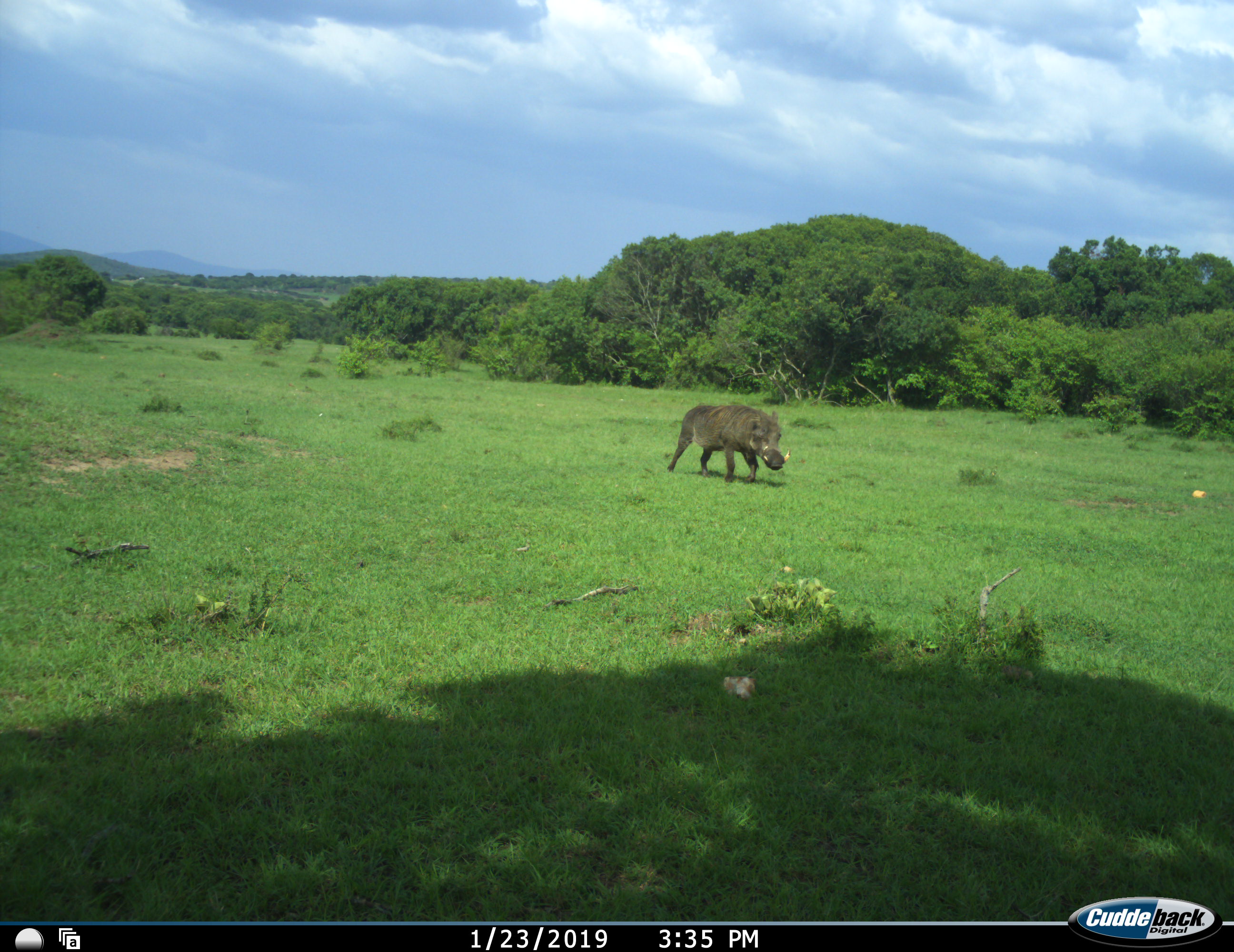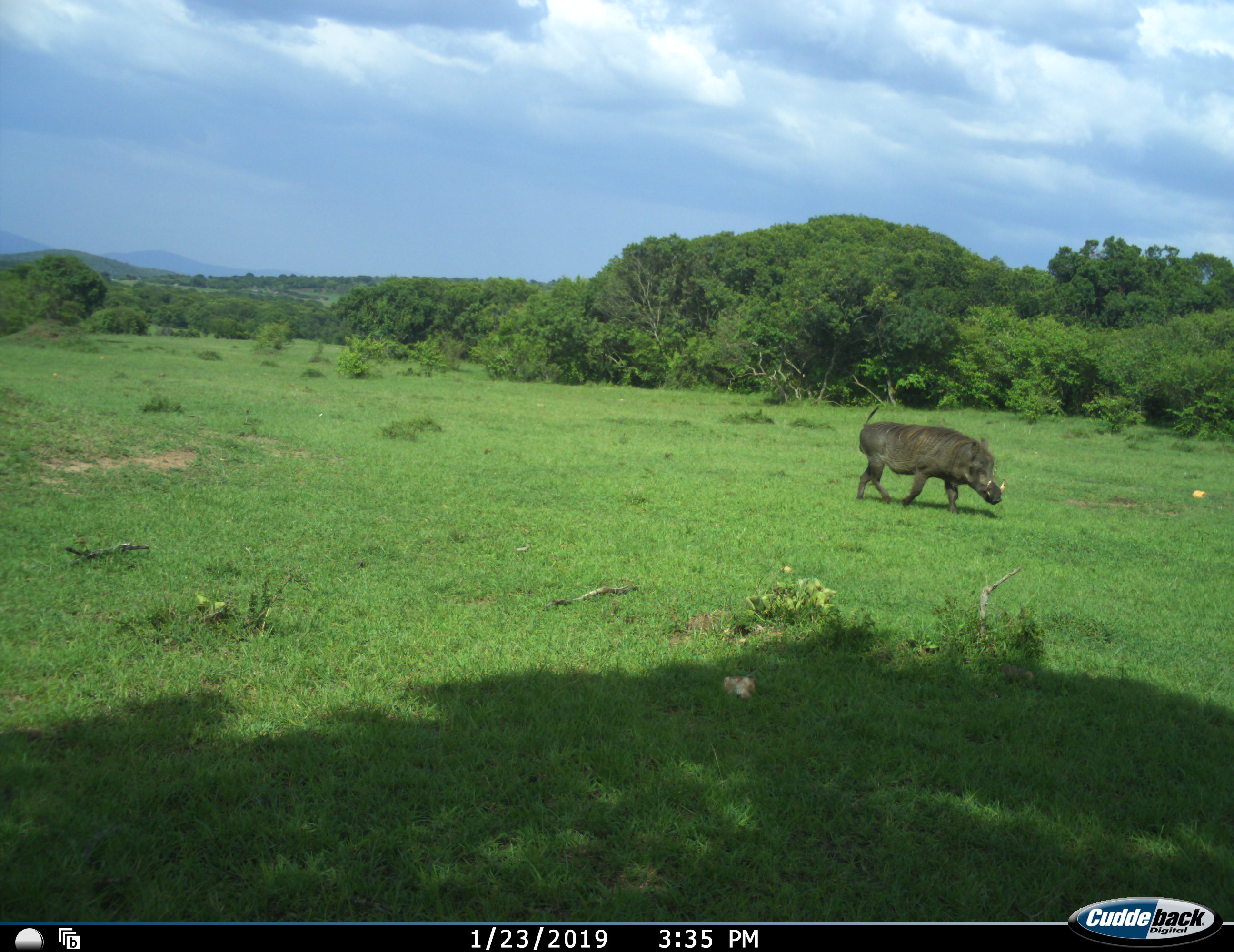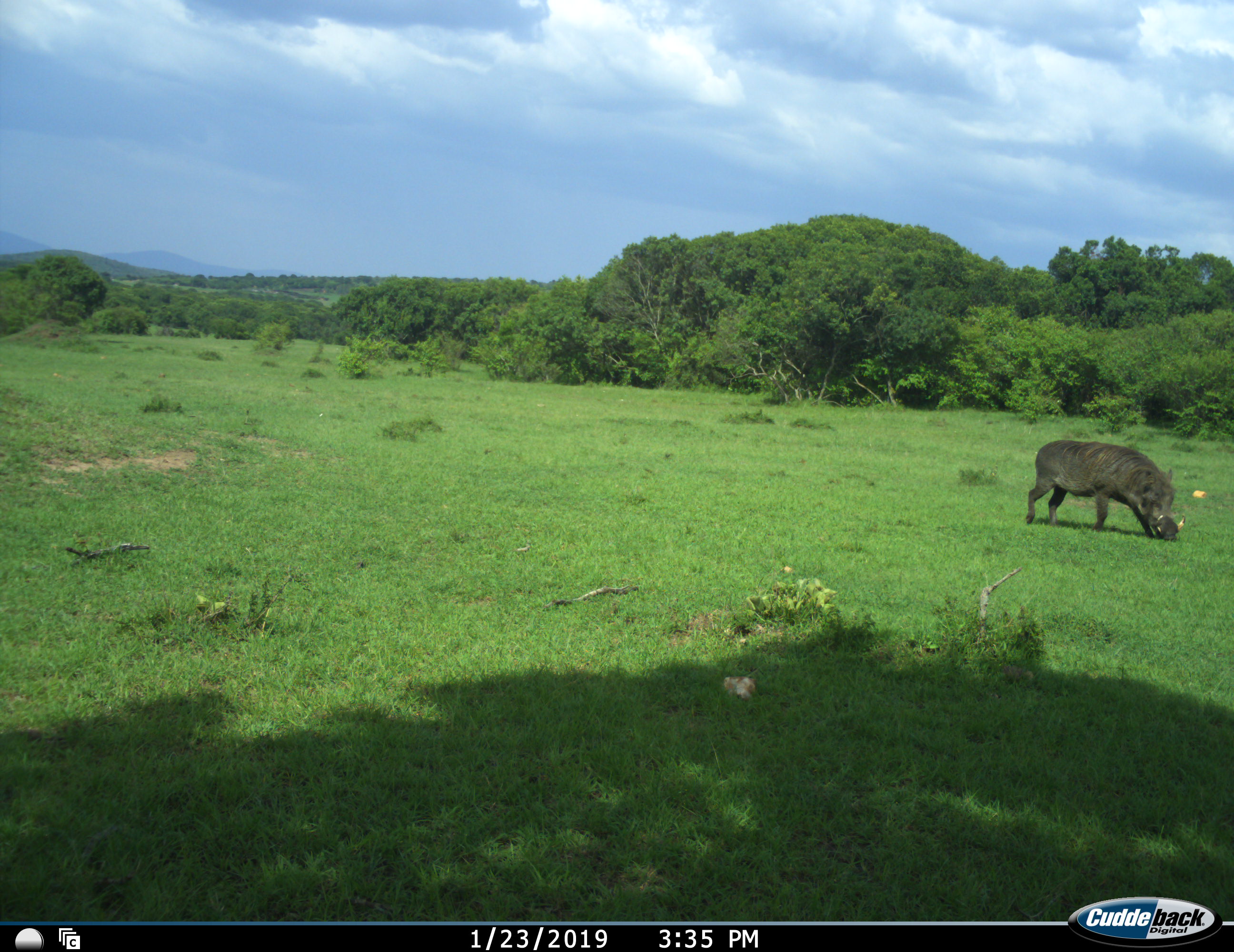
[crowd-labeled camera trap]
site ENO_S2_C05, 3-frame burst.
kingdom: Animalia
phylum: Chordata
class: Mammalia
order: Artiodactyla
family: Suidae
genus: Phacochoerus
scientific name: Phacochoerus africanus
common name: warthog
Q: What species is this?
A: Warthog (Phacochoerus africanus).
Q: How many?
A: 1.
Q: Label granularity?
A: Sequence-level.